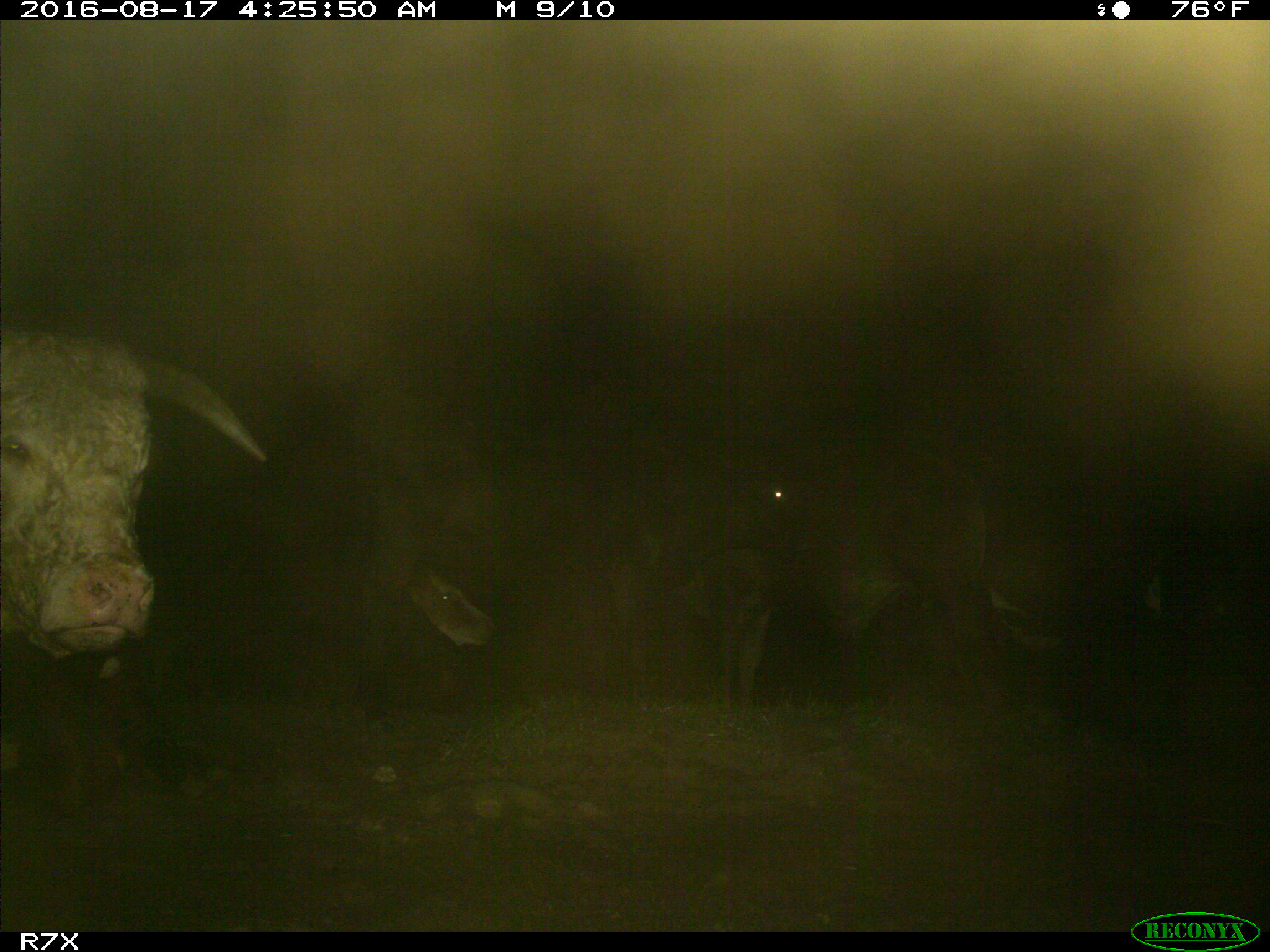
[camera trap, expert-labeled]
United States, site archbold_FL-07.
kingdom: Animalia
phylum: Chordata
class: Mammalia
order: Artiodactyla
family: Bovidae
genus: Bos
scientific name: Bos taurus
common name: domestic cow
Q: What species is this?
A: Bos taurus (domestic cow).